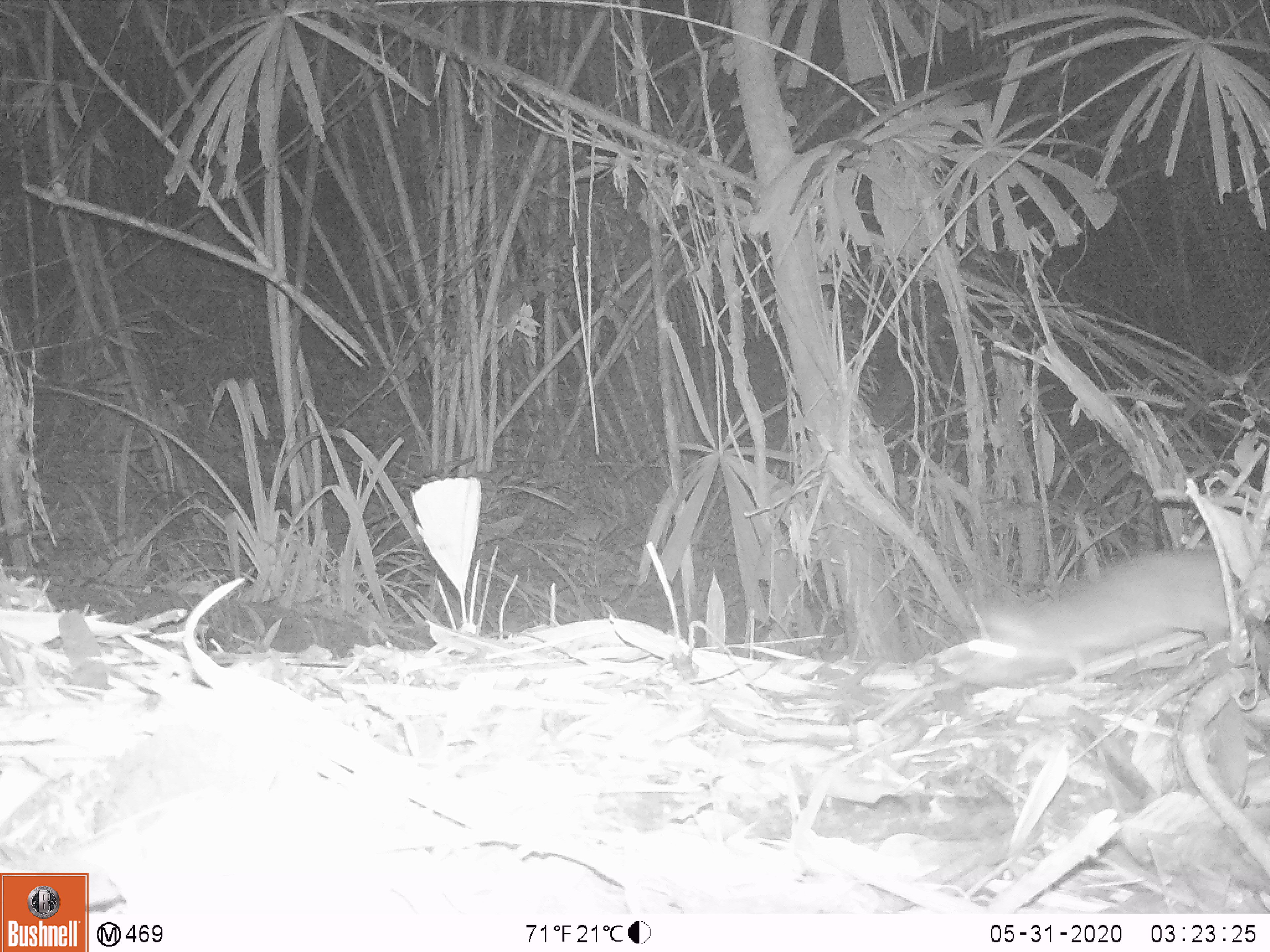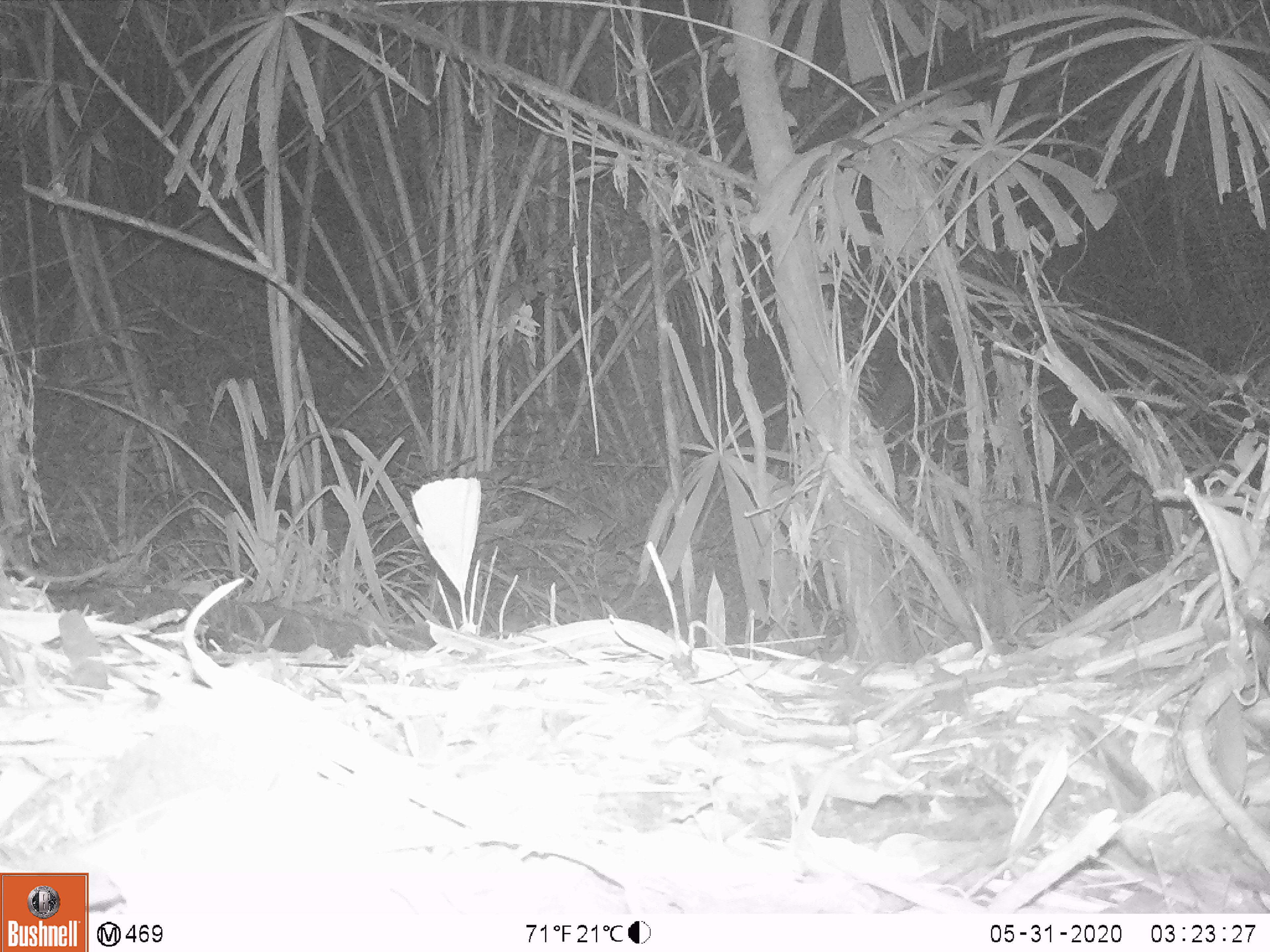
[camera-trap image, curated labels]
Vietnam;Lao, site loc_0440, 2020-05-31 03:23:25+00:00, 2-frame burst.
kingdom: Animalia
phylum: Chordata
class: Mammalia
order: Rodentia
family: Muridae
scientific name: Muridae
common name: old-world mice and rats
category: unidentified murid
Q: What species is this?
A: Unidentified murid (old-world mice and rats) (Muridae).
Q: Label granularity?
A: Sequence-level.